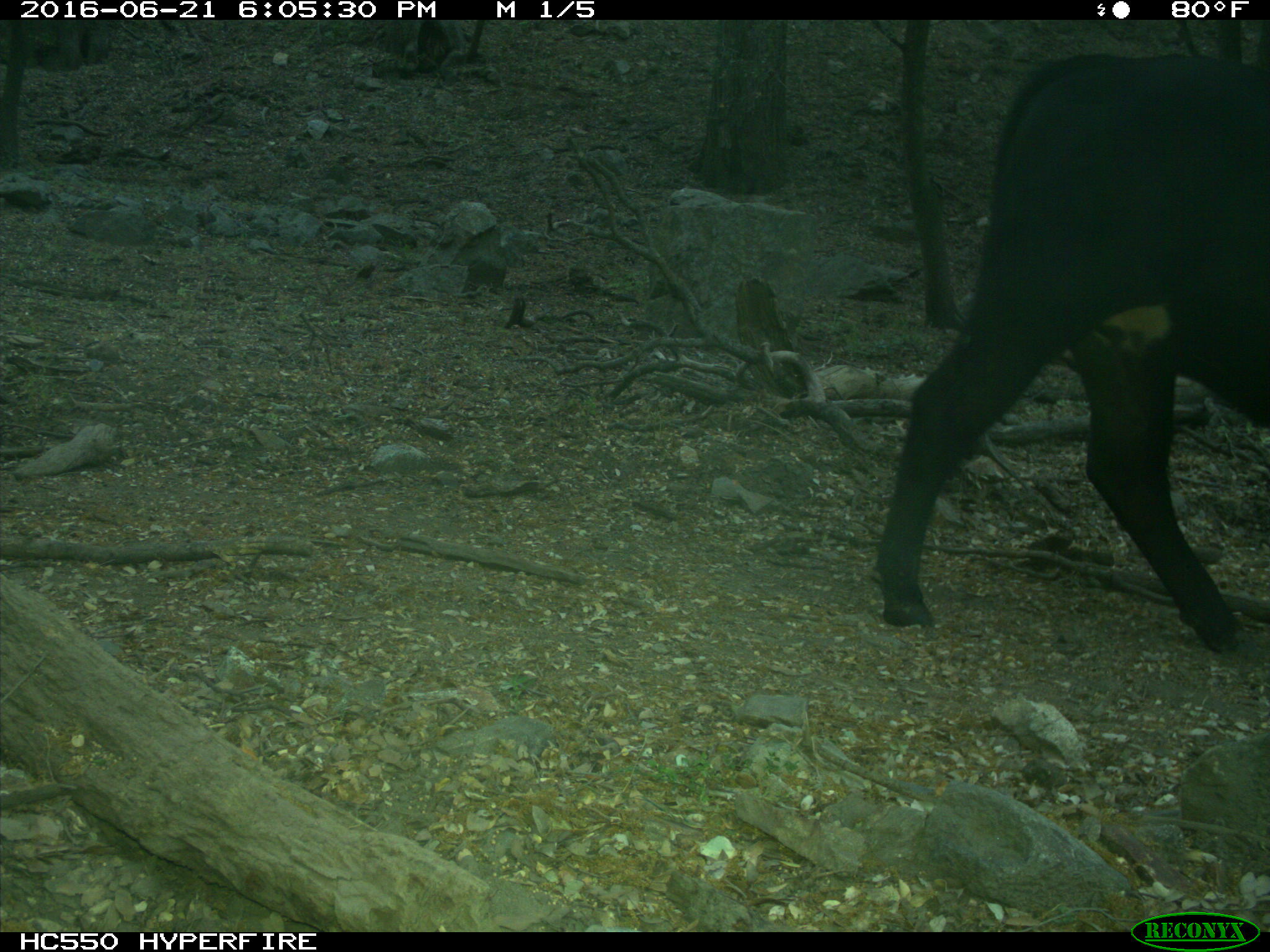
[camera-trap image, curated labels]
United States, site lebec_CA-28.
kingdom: Animalia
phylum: Chordata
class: Mammalia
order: Artiodactyla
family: Bovidae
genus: Bos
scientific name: Bos taurus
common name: domestic cow